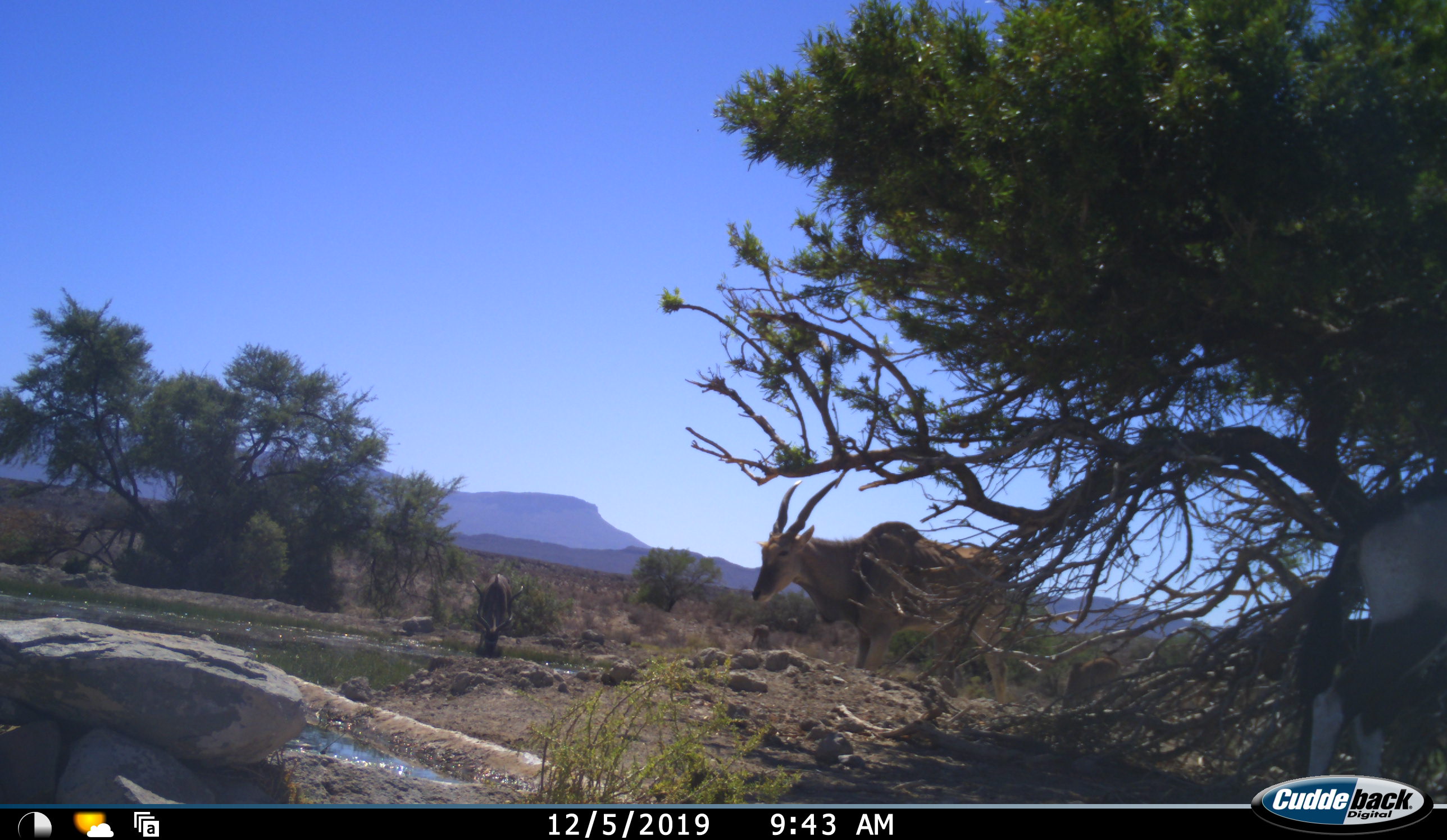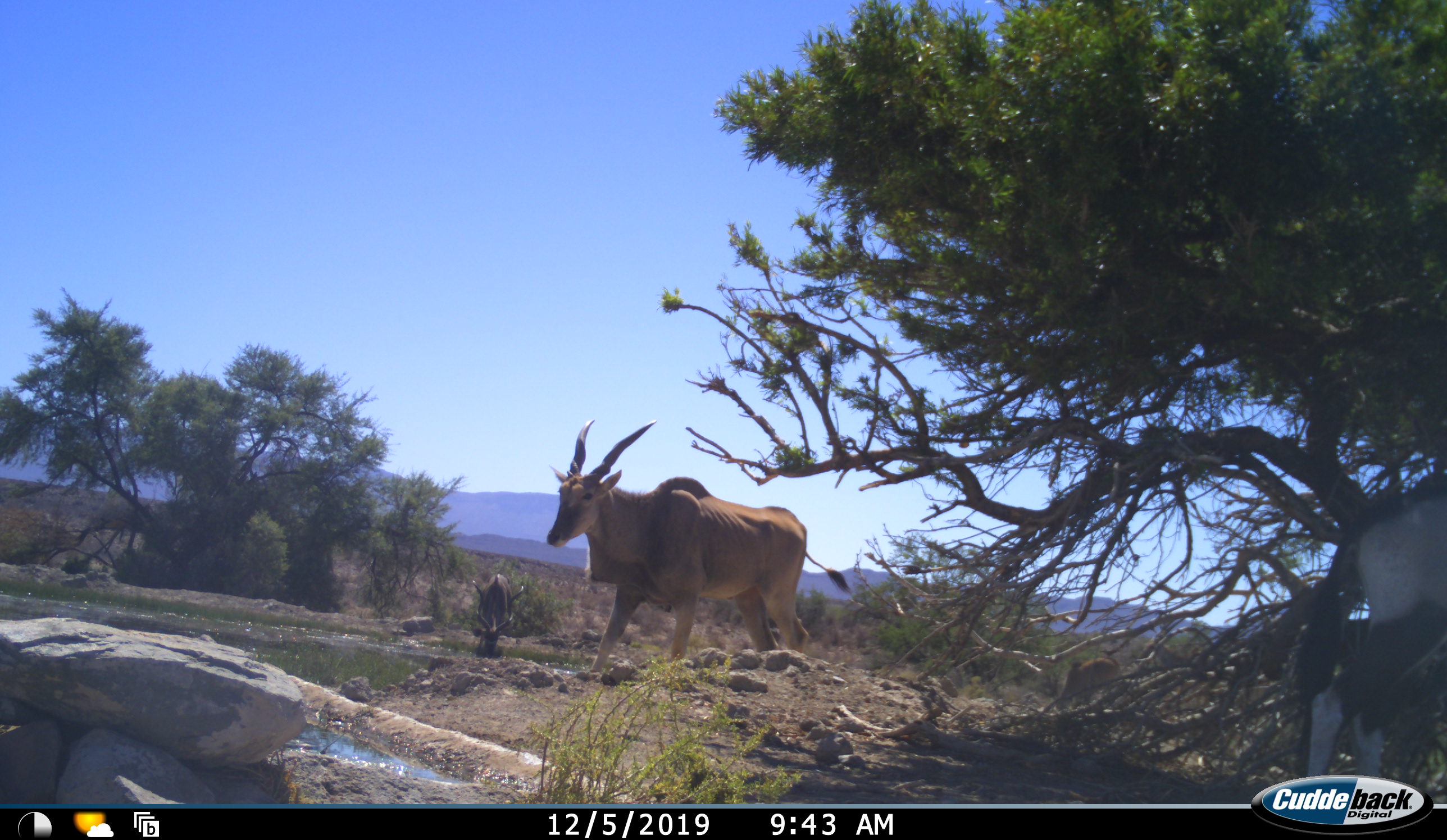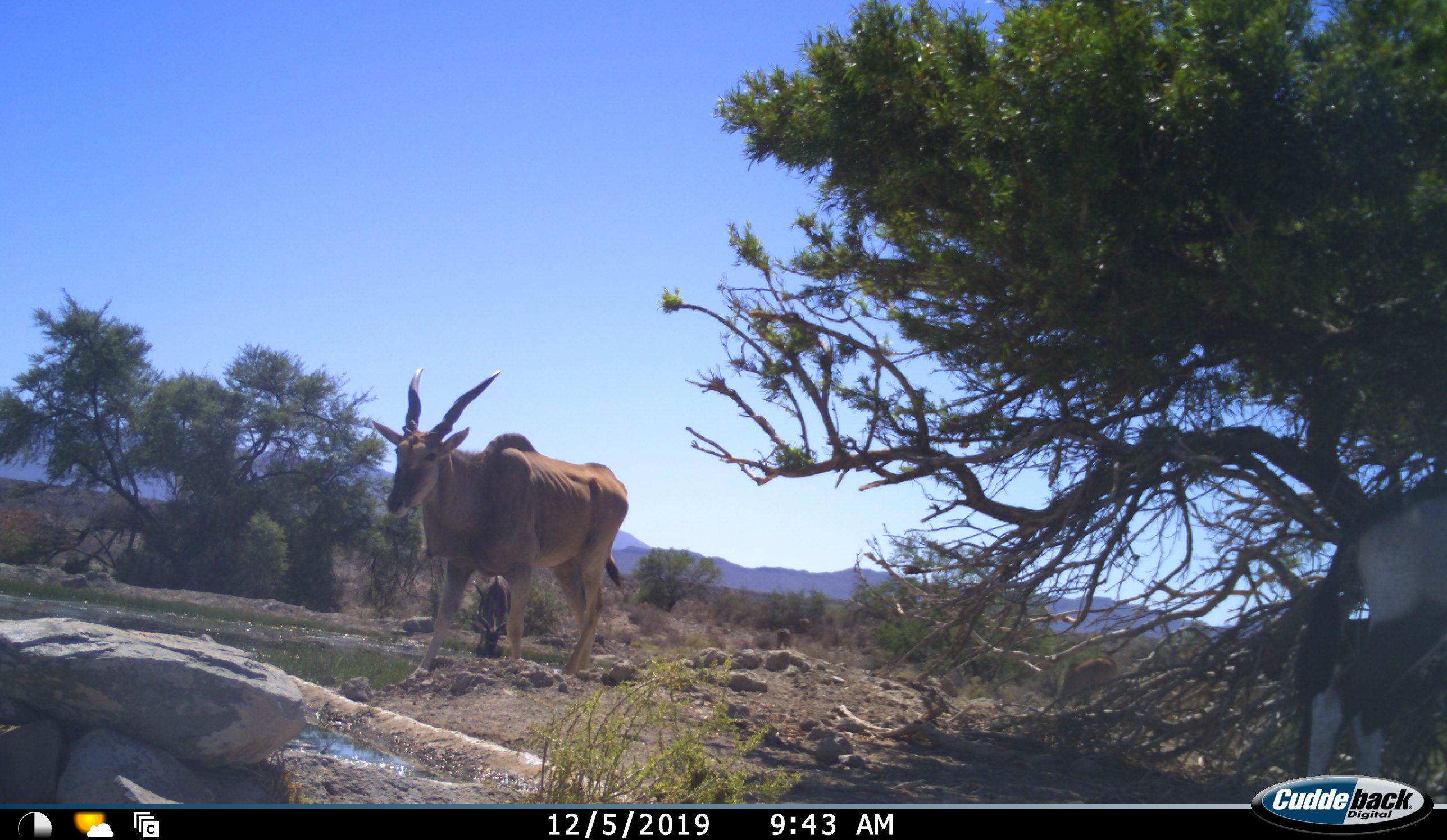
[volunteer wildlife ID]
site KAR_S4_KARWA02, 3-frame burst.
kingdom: Animalia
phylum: Chordata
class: Mammalia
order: Artiodactyla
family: Bovidae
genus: Tragelaphus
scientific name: Tragelaphus oryx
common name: eland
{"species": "eland (Tragelaphus oryx)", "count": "1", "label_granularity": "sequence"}